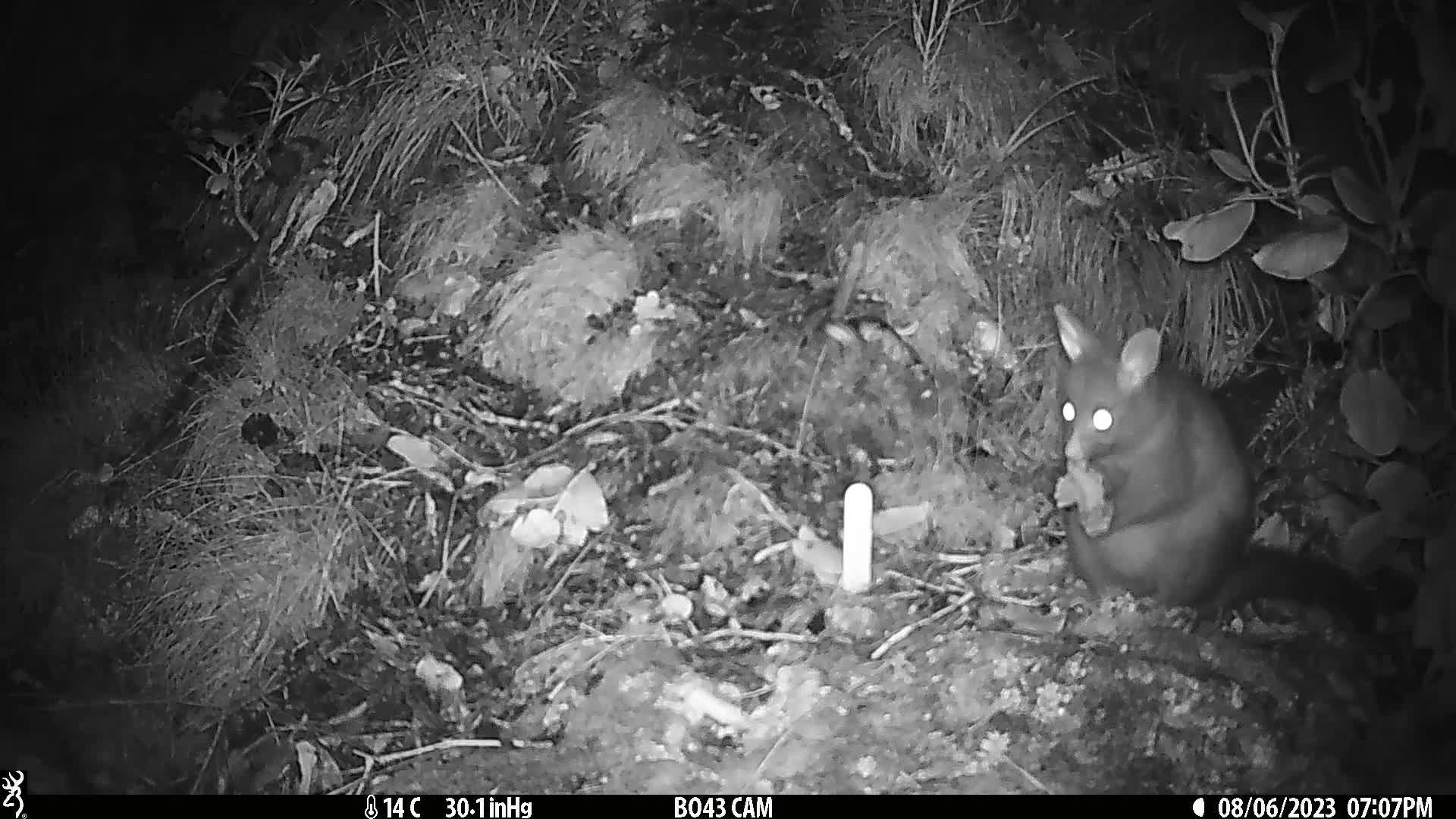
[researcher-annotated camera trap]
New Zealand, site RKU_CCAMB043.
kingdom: Animalia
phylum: Chordata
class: Mammalia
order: Diprotodontia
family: Phalangeridae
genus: Trichosurus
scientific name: Trichosurus vulpecula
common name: common brushtail possum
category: possum